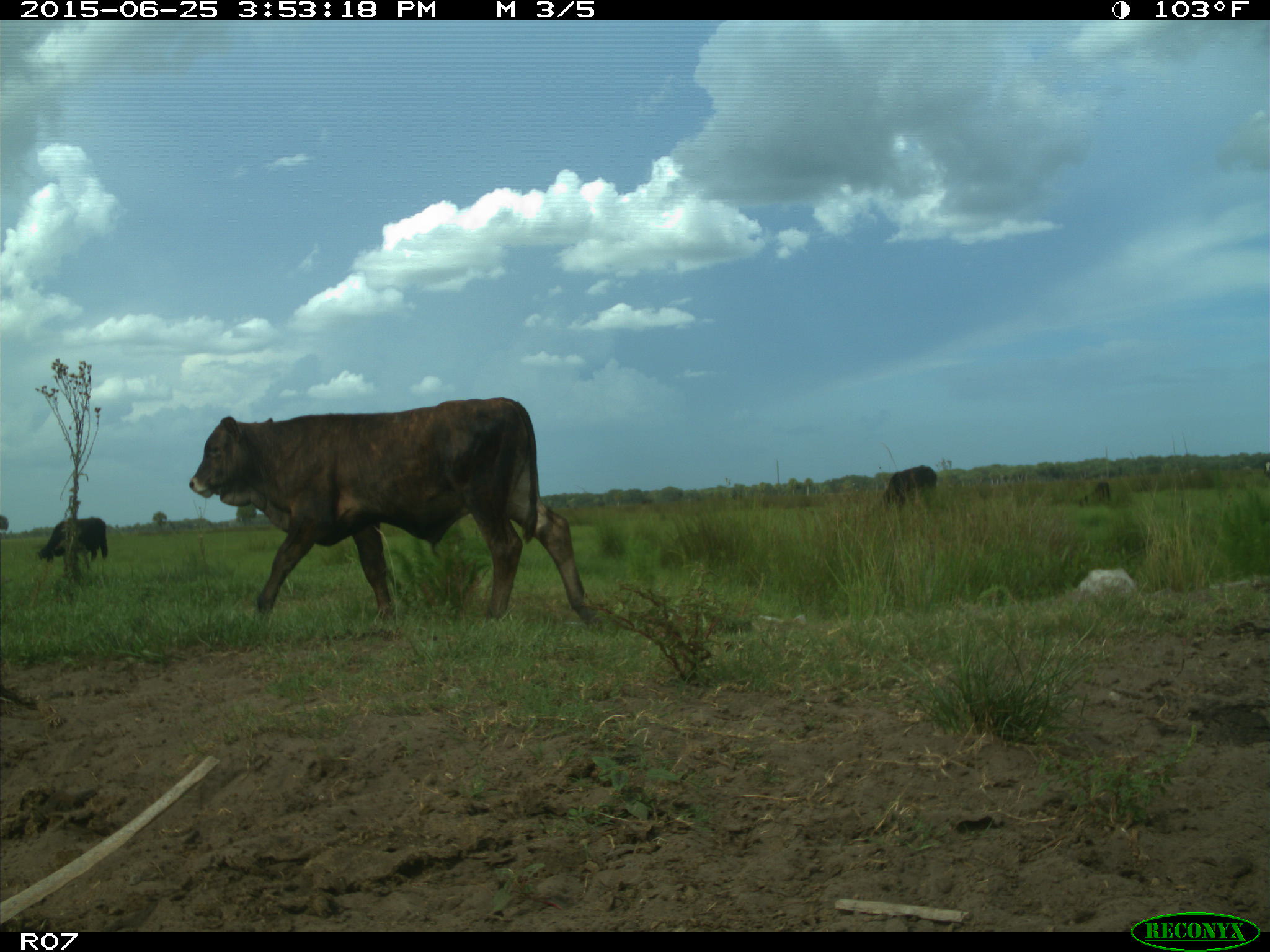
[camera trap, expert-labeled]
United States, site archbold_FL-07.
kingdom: Animalia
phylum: Chordata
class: Mammalia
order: Artiodactyla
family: Bovidae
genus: Bos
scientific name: Bos taurus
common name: domestic cow